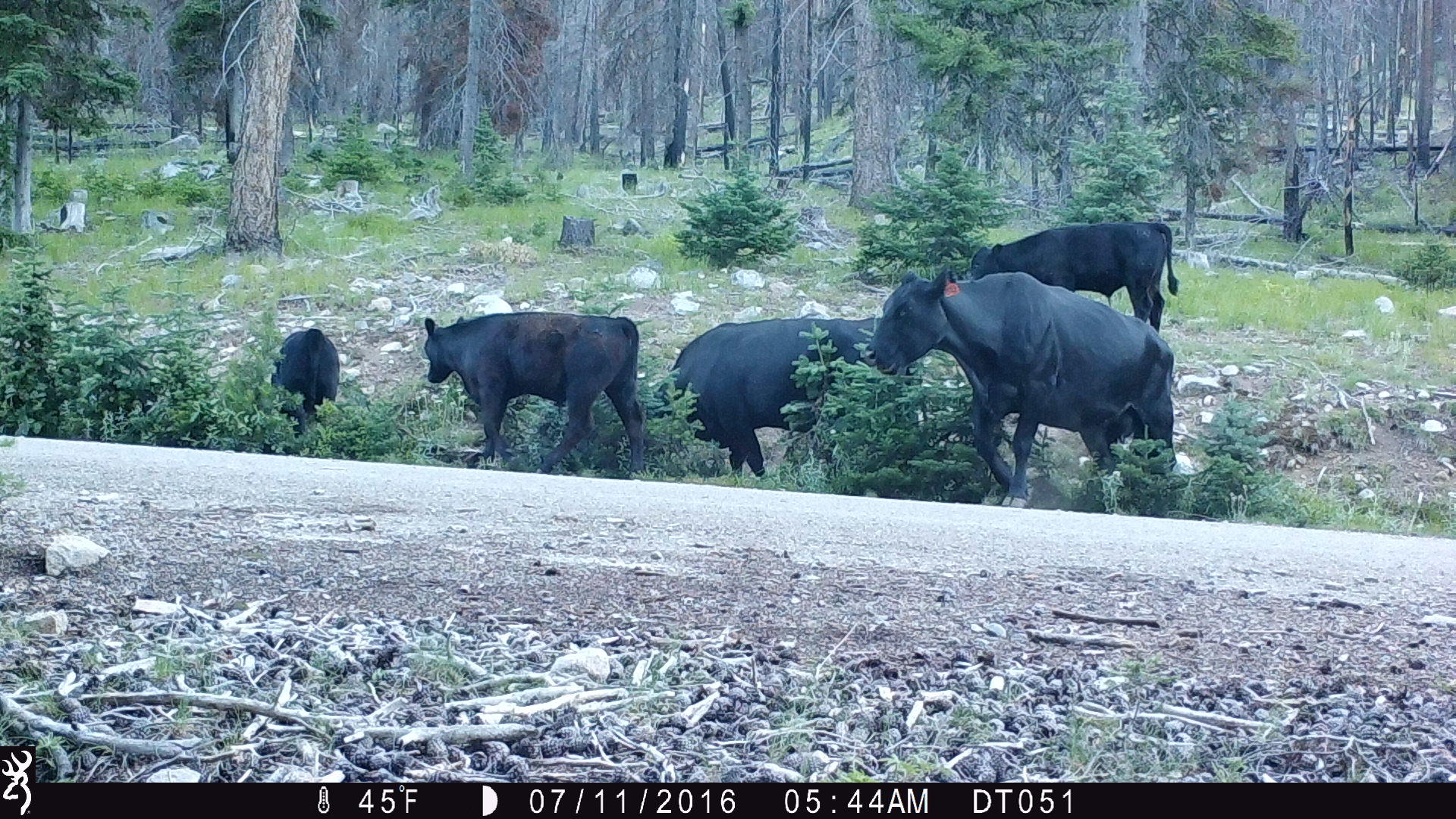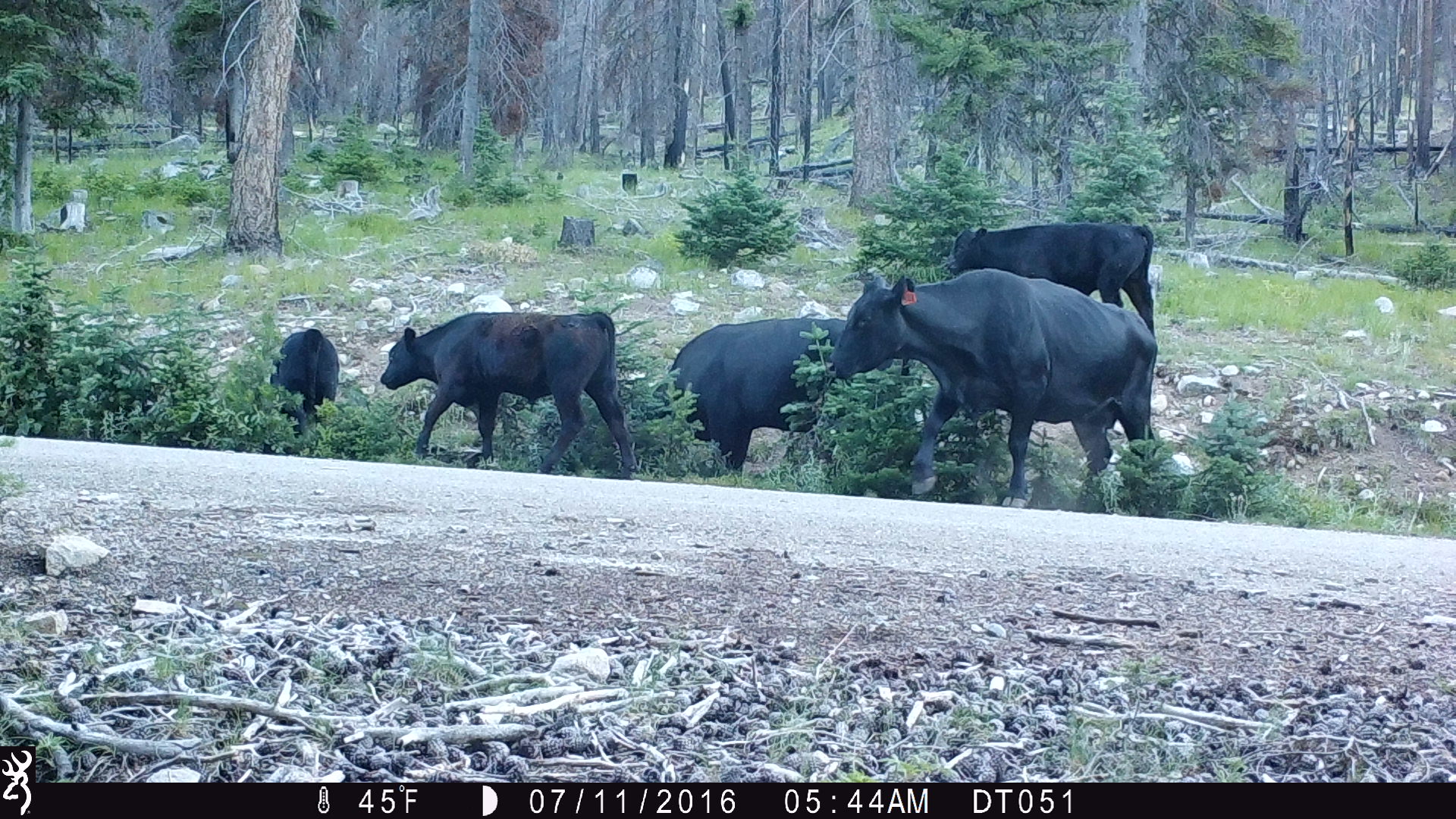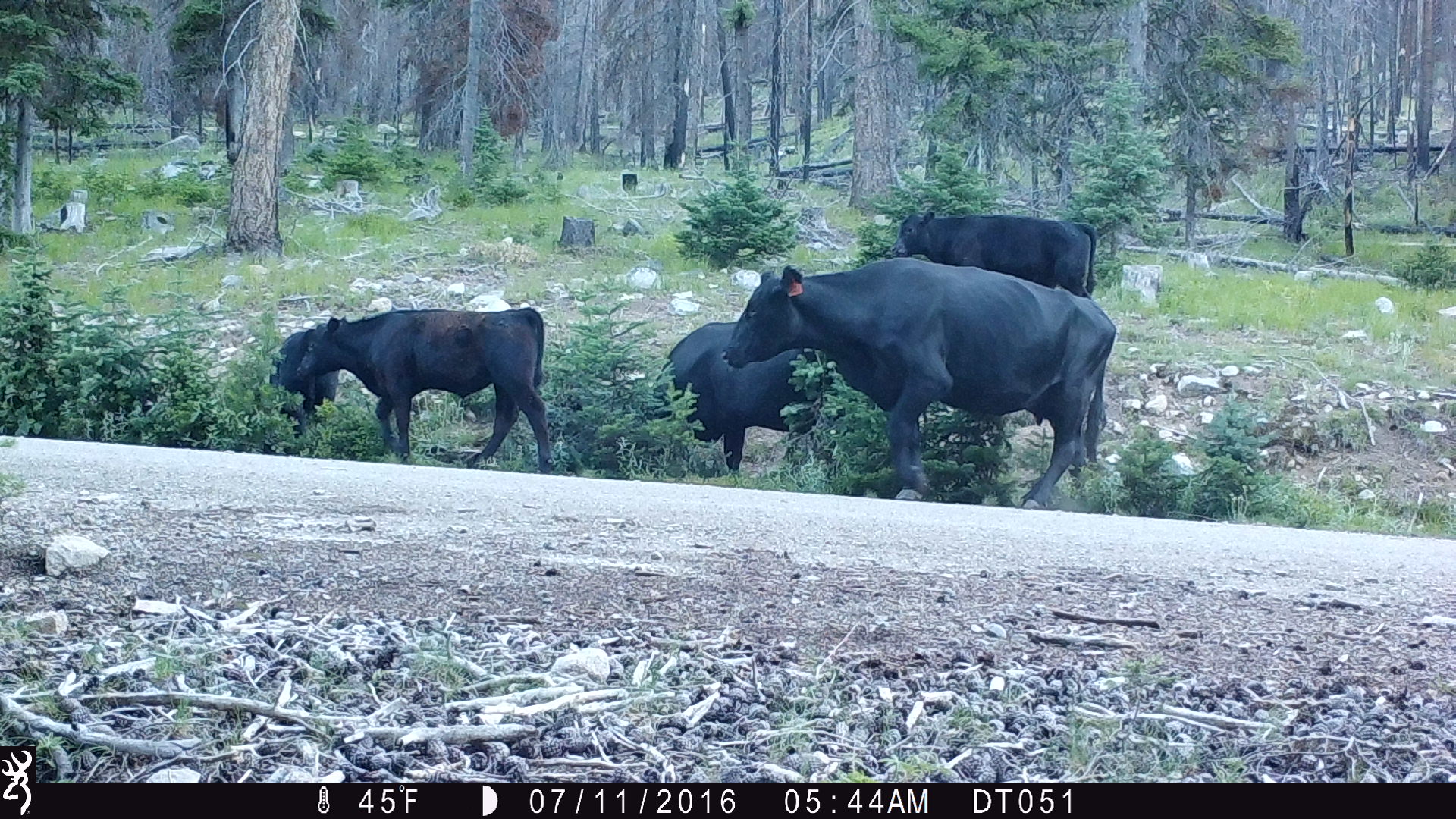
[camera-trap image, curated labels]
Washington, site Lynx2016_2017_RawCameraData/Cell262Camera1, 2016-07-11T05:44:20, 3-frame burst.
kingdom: Animalia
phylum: Chordata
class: Mammalia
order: Artiodactyla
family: Bovidae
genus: Bos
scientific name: Bos taurus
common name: domestic cattle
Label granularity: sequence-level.